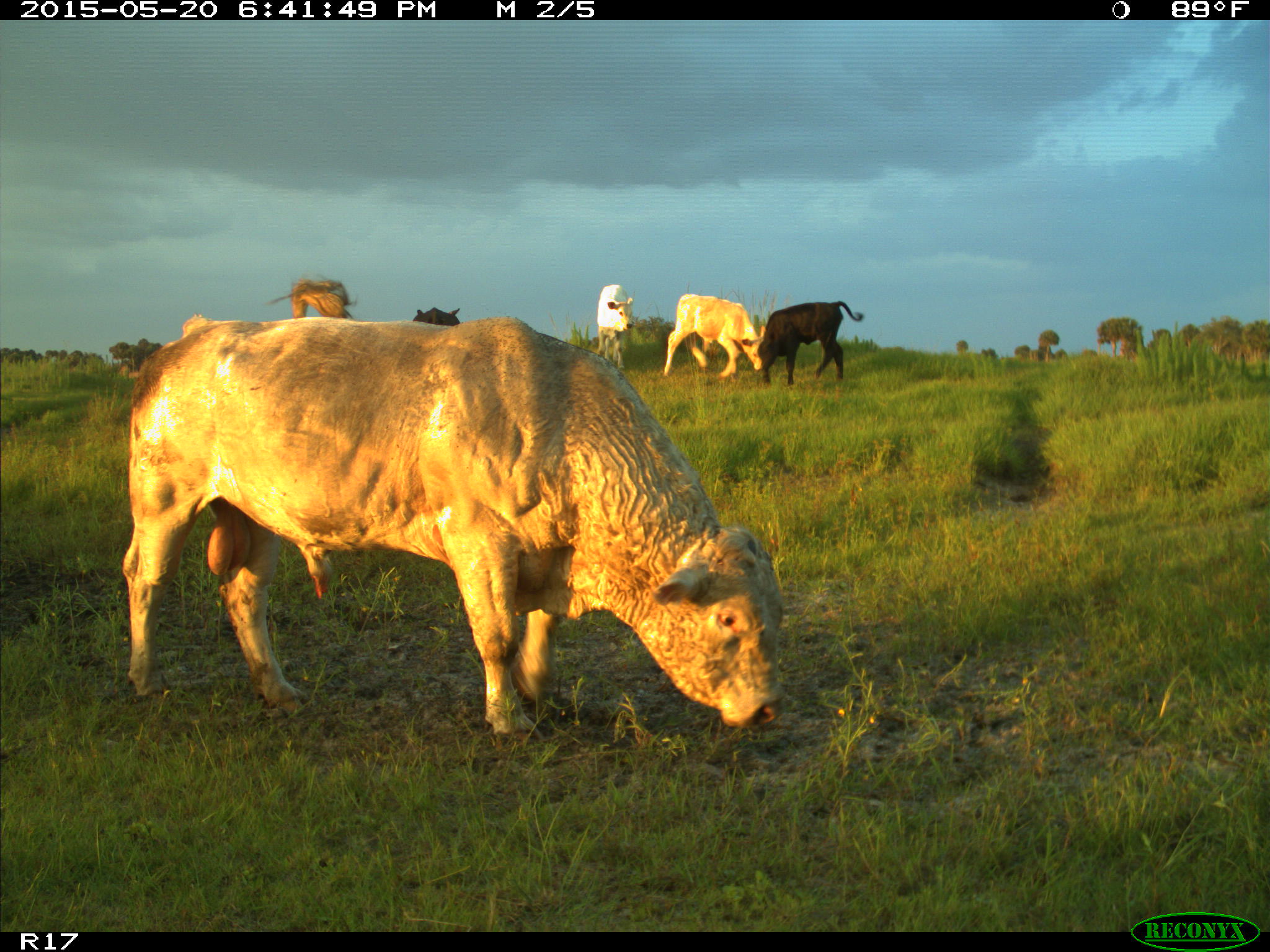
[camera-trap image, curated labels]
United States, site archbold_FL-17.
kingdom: Animalia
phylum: Chordata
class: Mammalia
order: Artiodactyla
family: Bovidae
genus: Bos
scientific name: Bos taurus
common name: domestic cow